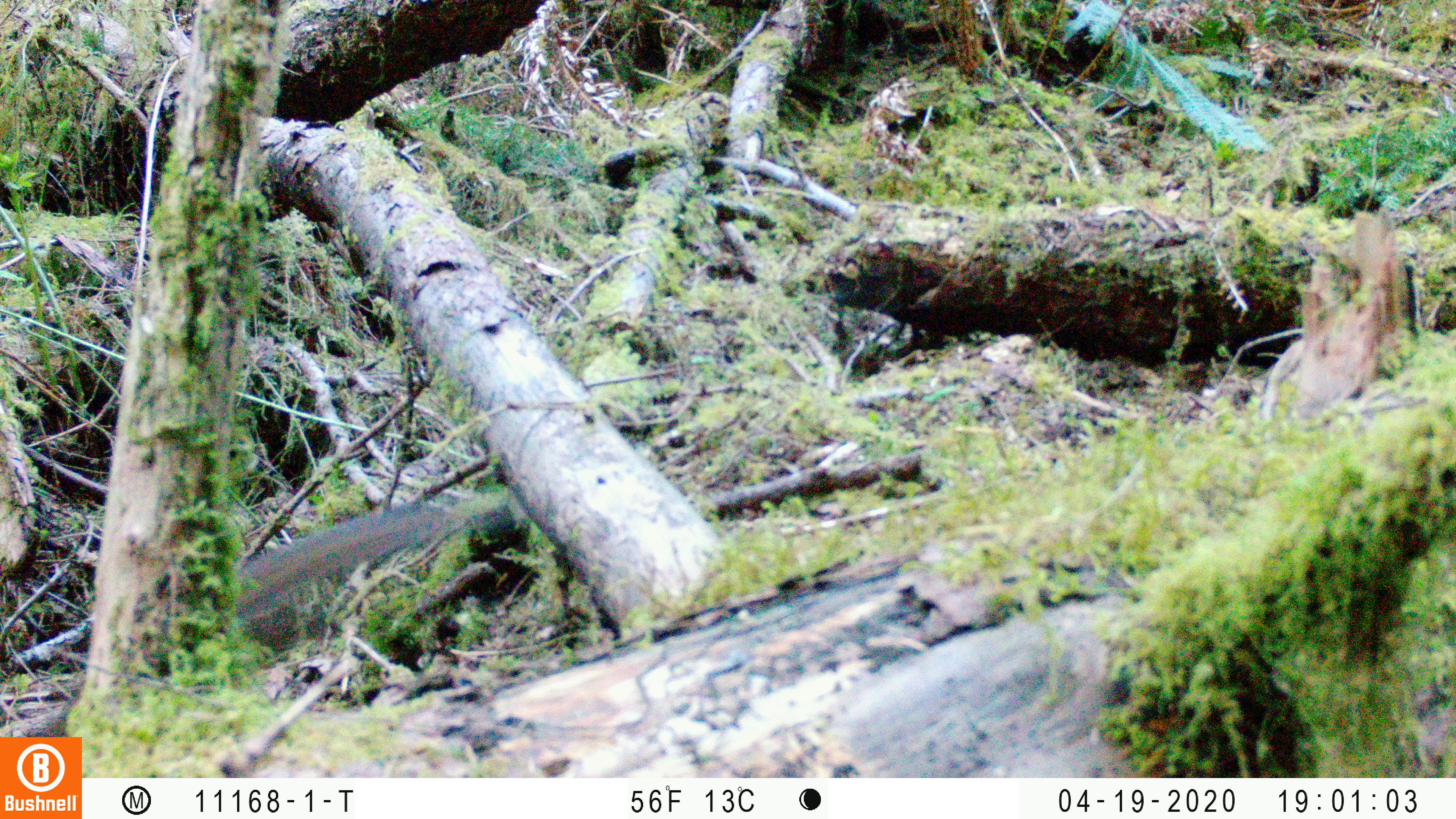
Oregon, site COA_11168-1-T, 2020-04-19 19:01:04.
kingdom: Animalia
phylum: Chordata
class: Mammalia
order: Rodentia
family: Sciuridae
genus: Neotamias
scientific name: Neotamias townsendii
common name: townsend's chipmunk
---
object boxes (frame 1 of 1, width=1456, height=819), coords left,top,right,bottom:
townsend's chipmunk: 228,496,442,619